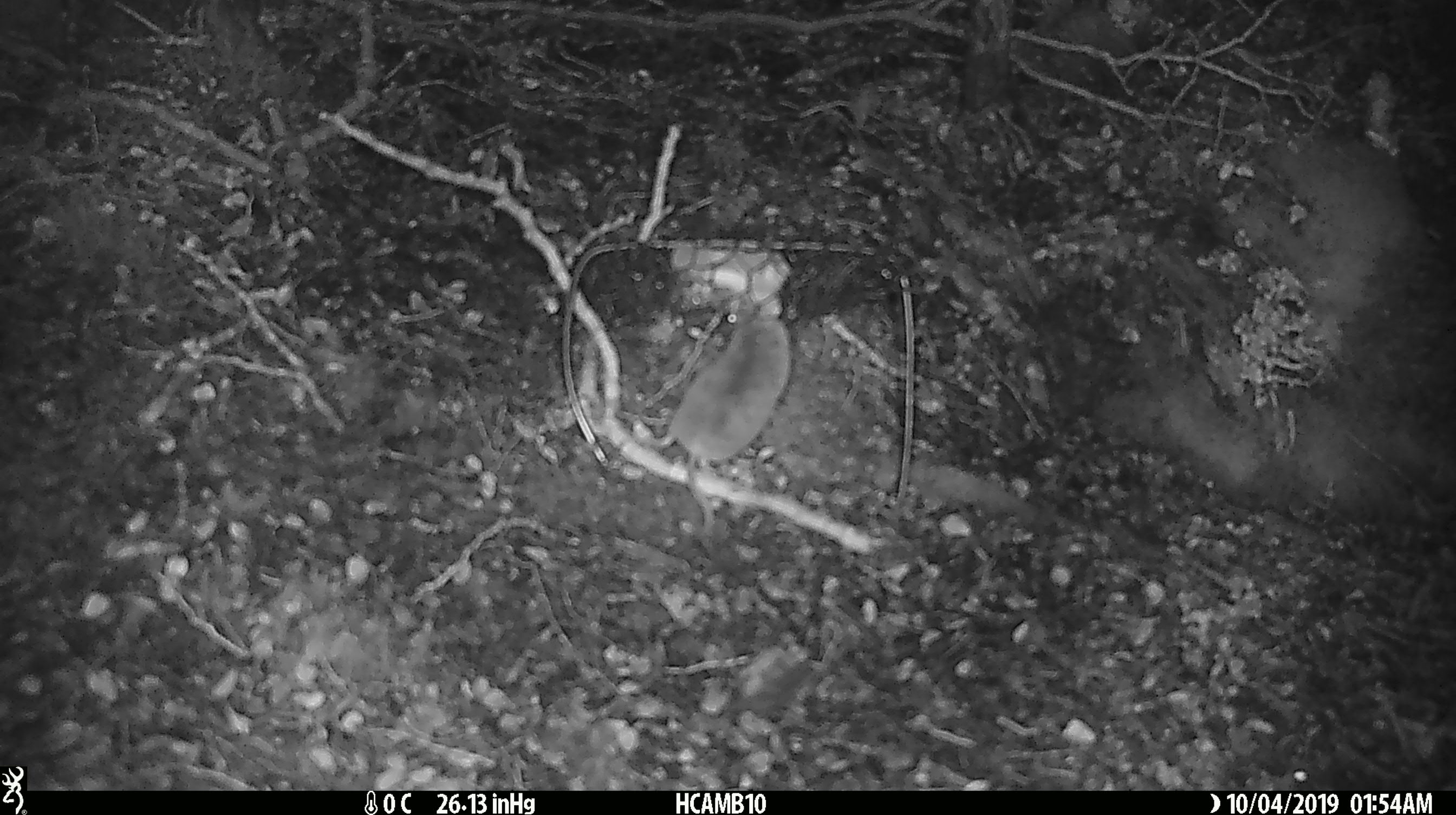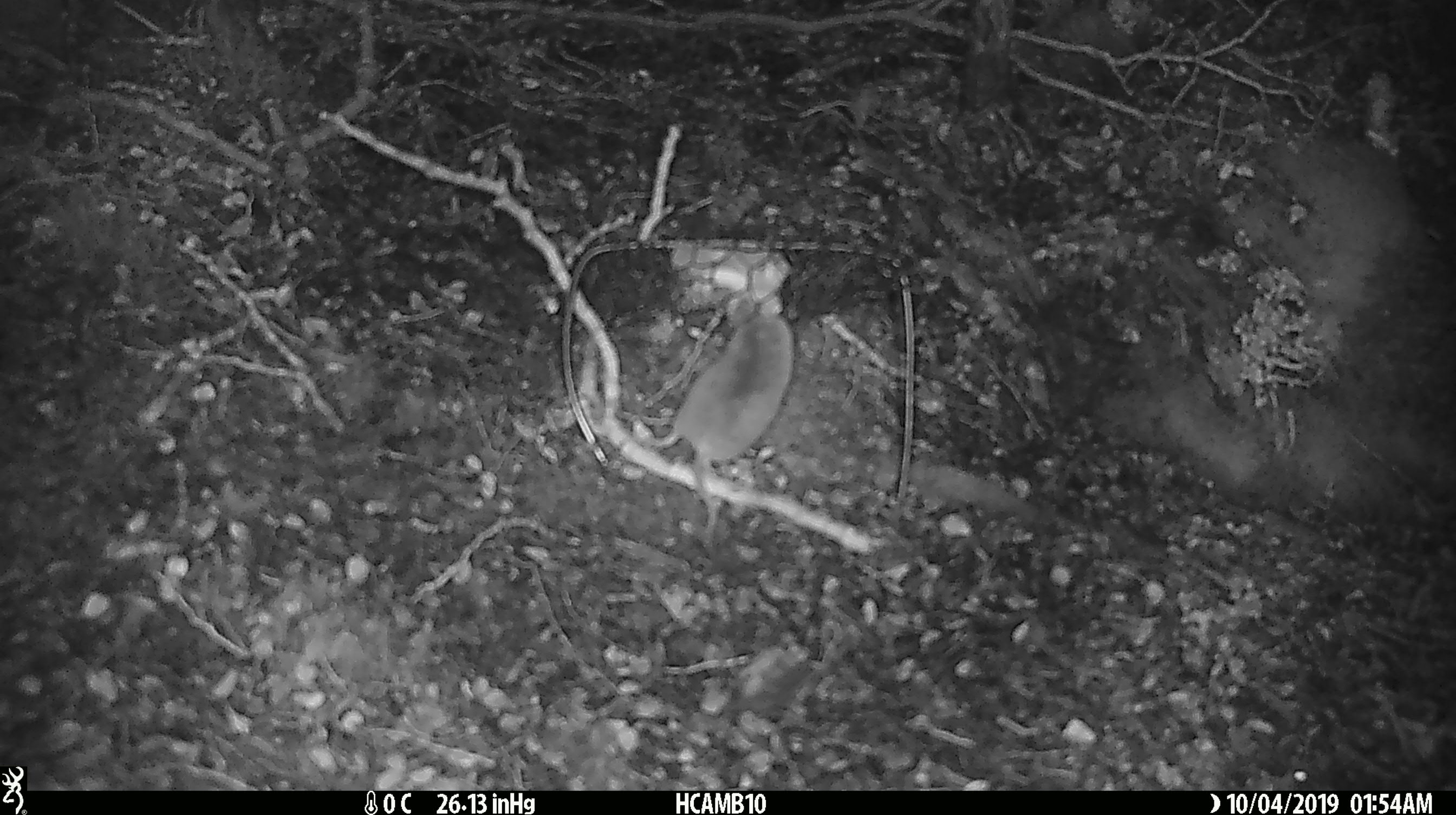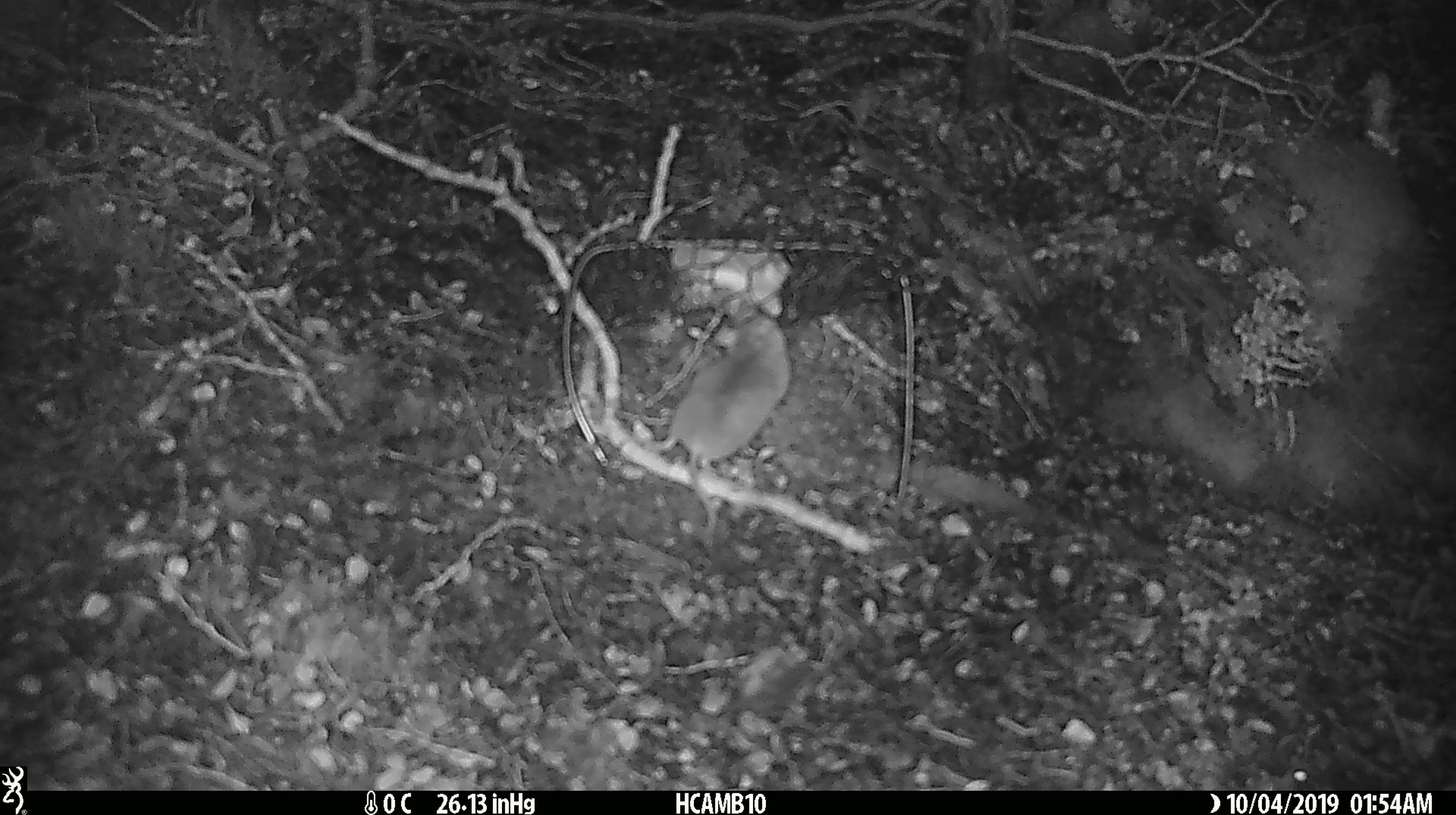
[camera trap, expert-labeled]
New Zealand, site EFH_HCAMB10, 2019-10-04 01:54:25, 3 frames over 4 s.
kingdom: Animalia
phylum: Chordata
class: Mammalia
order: Rodentia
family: Muridae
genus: Mus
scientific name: Mus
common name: mouse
Mouse (Mus).